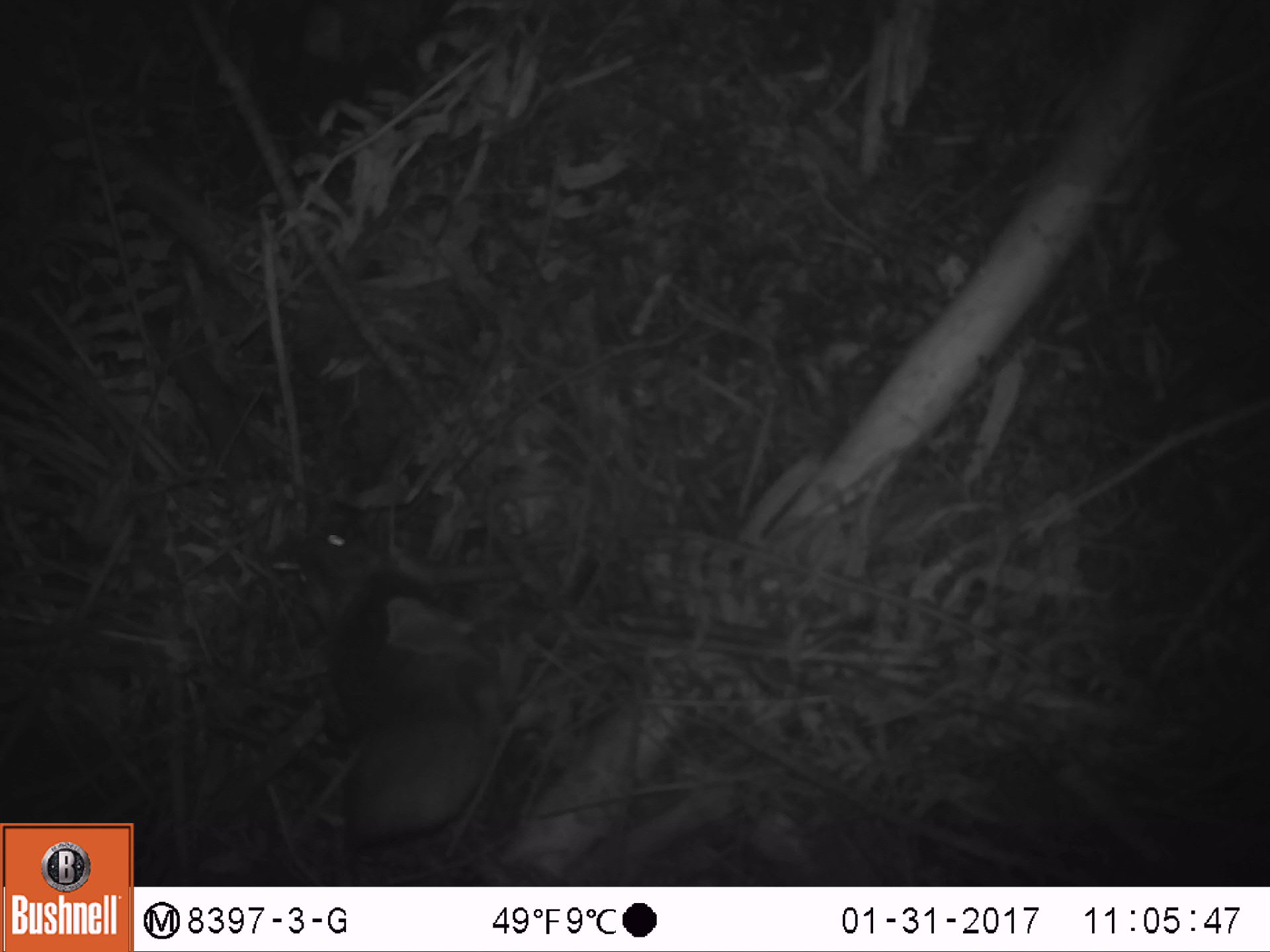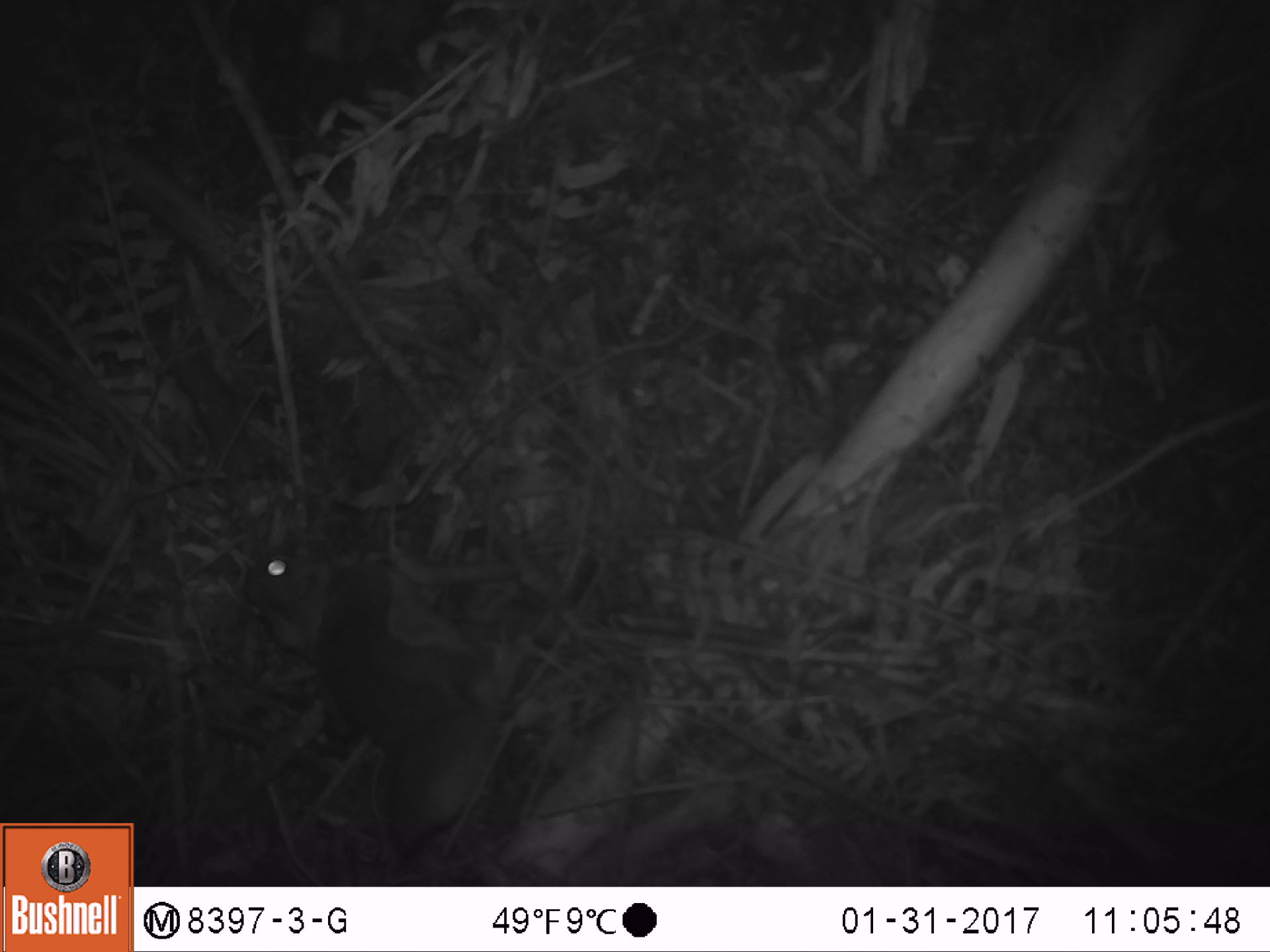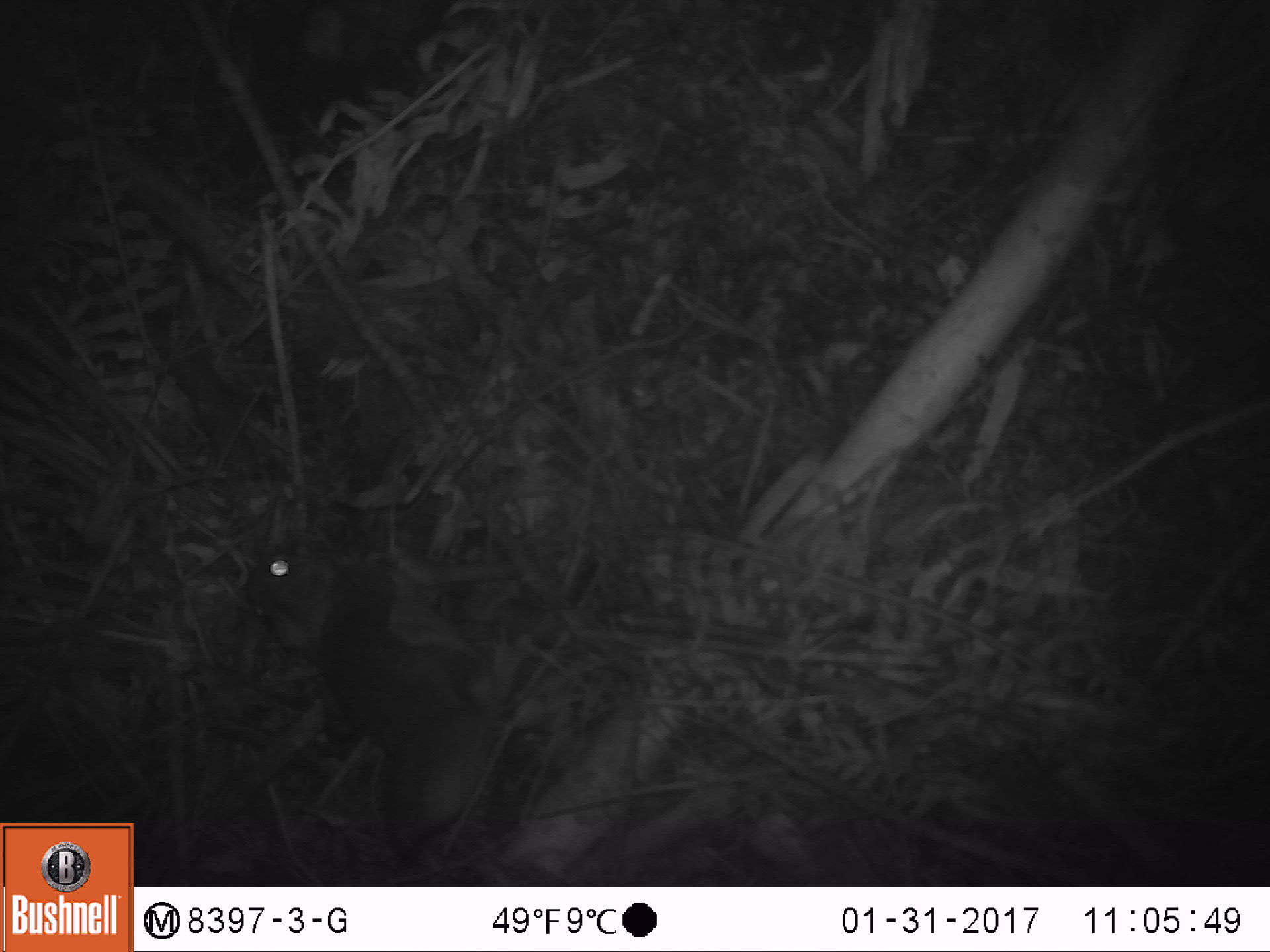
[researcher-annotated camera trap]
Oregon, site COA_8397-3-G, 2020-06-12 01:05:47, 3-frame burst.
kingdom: Animalia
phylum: Chordata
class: Mammalia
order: Rodentia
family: Sciuridae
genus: Glaucomys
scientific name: Glaucomys oregonensis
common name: humboldt's flying squirrel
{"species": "humboldt's flying squirrel (Glaucomys oregonensis)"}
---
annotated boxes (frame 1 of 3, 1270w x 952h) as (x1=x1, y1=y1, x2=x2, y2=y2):
humboldt's flying squirrel: (x1=266, y1=512, x2=525, y2=859)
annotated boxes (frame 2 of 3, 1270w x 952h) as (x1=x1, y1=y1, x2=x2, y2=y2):
humboldt's flying squirrel: (x1=221, y1=530, x2=518, y2=864)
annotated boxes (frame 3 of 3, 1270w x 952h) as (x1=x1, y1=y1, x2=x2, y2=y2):
humboldt's flying squirrel: (x1=223, y1=534, x2=514, y2=871)